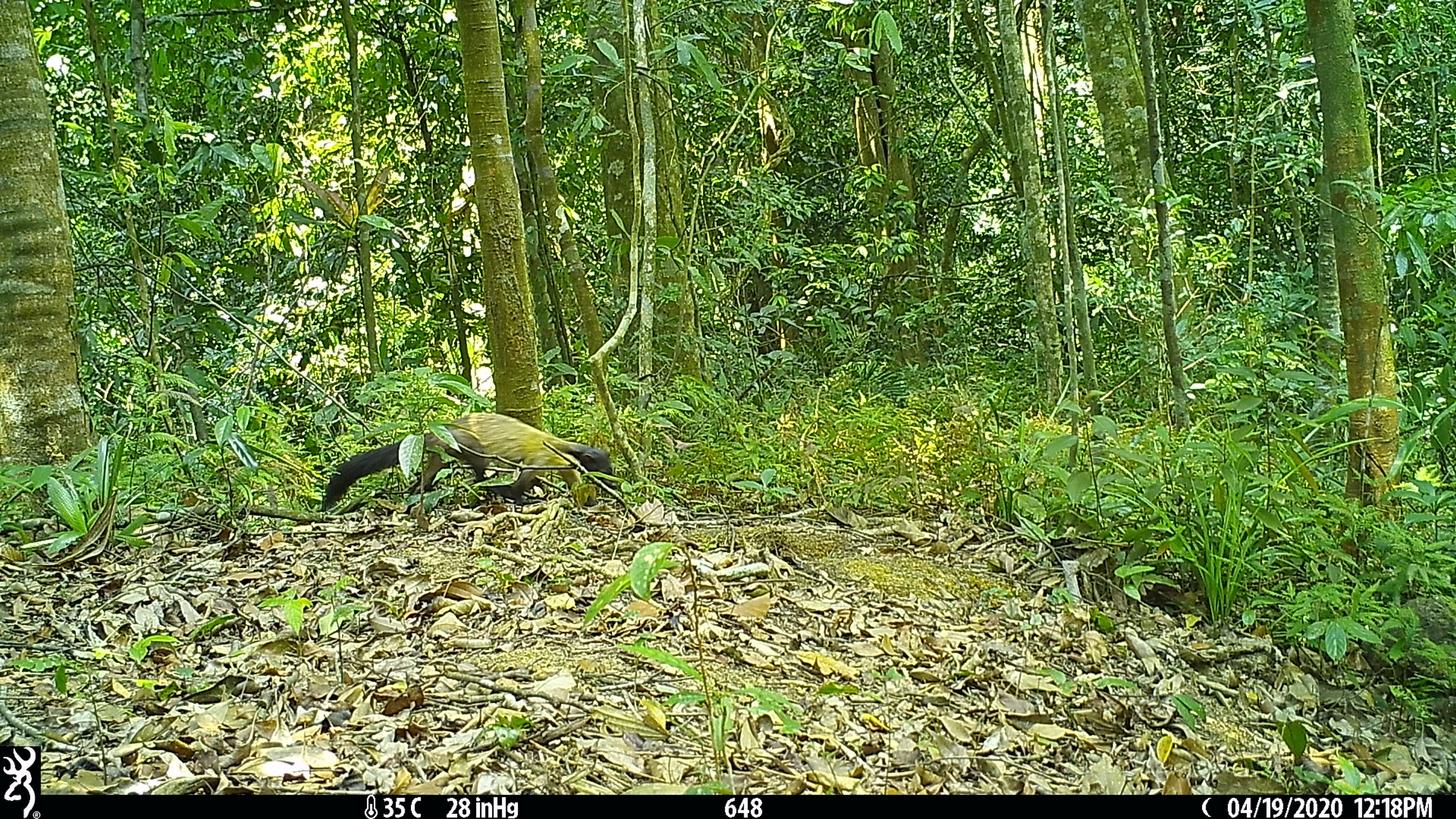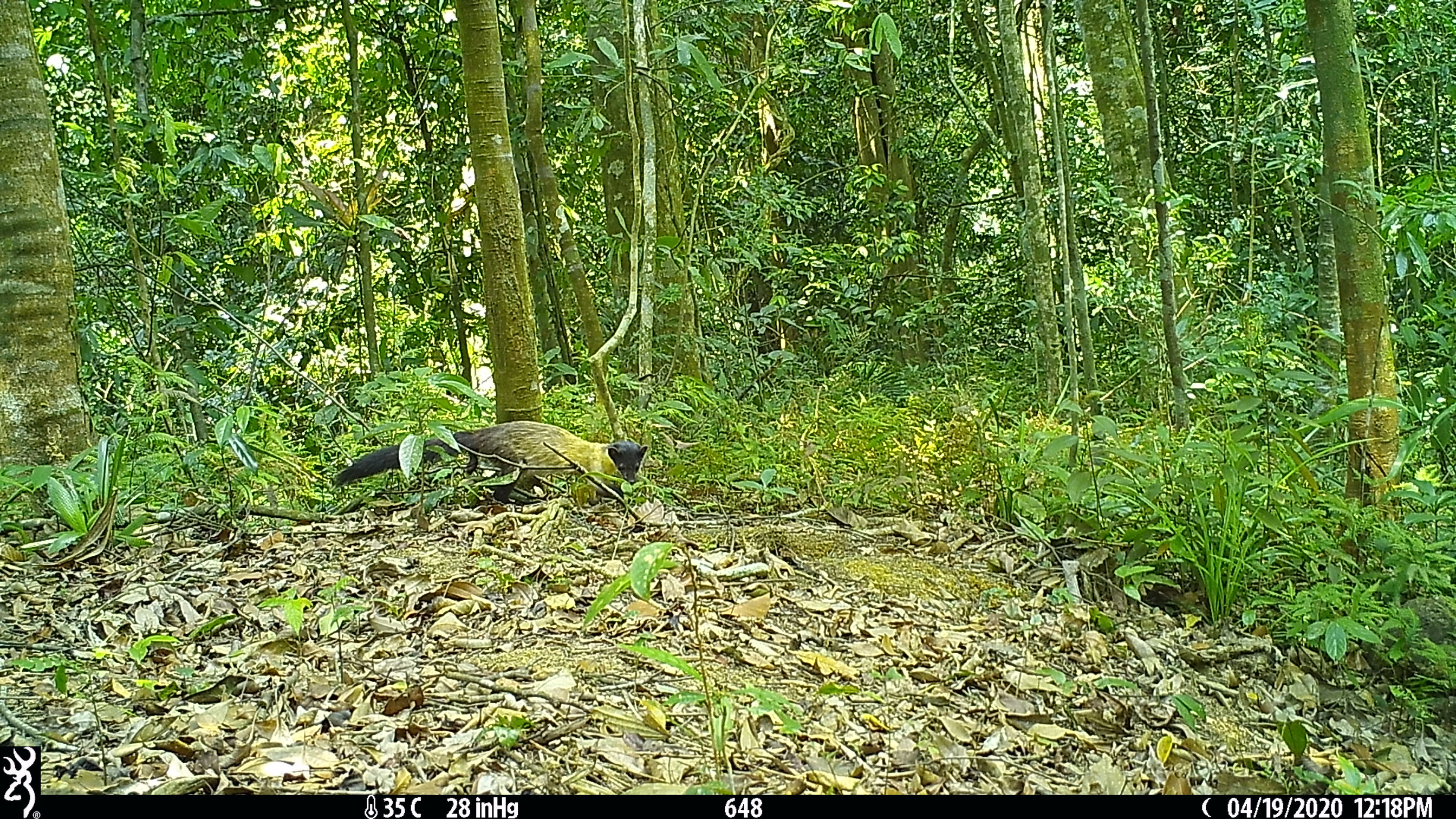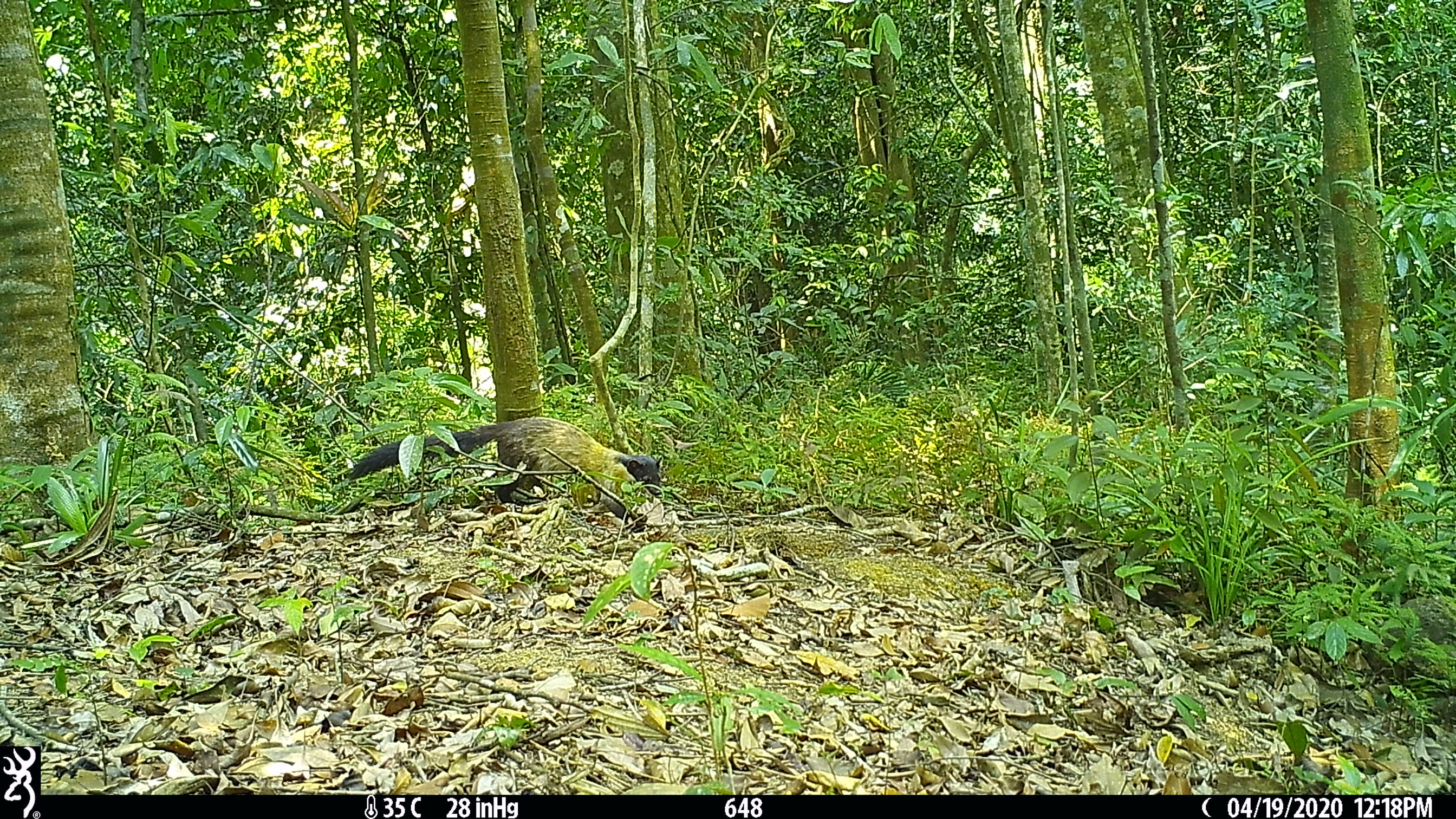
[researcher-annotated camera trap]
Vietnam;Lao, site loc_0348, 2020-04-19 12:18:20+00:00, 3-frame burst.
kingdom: Animalia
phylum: Chordata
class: Mammalia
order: Carnivora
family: Mustelidae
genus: Martes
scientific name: Martes flavigula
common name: yellow-throated marten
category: yellow throated marten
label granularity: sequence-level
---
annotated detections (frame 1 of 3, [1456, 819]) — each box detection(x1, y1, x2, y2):
yellow throated marten: detection(323, 413, 616, 510)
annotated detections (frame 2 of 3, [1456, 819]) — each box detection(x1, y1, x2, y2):
yellow throated marten: detection(334, 420, 648, 505)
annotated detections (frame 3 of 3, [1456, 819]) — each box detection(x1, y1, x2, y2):
yellow throated marten: detection(347, 416, 663, 524)